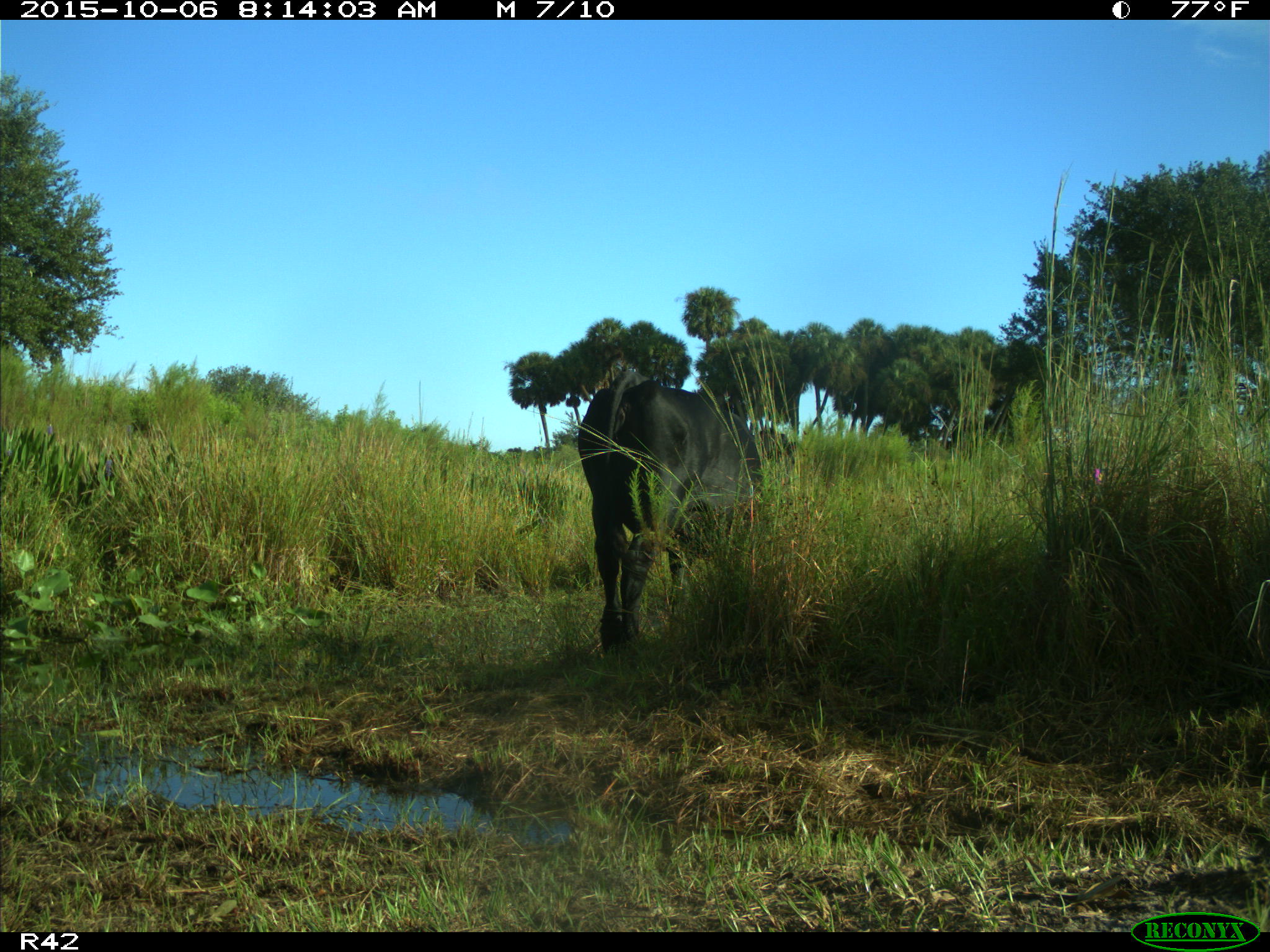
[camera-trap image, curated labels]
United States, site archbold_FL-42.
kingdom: Animalia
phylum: Chordata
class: Mammalia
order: Artiodactyla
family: Bovidae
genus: Bos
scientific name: Bos taurus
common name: domestic cow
Bos taurus (domestic cow).